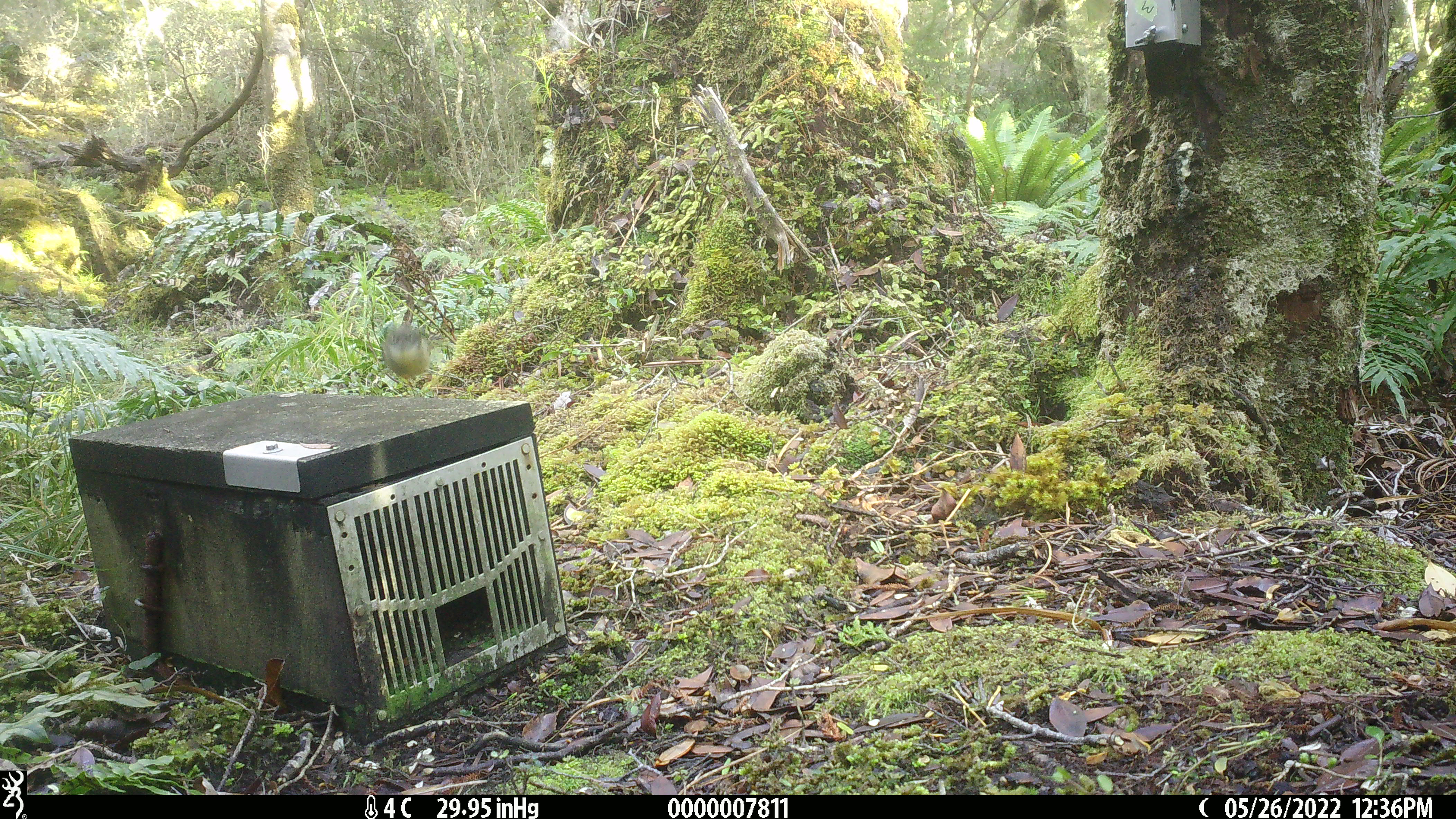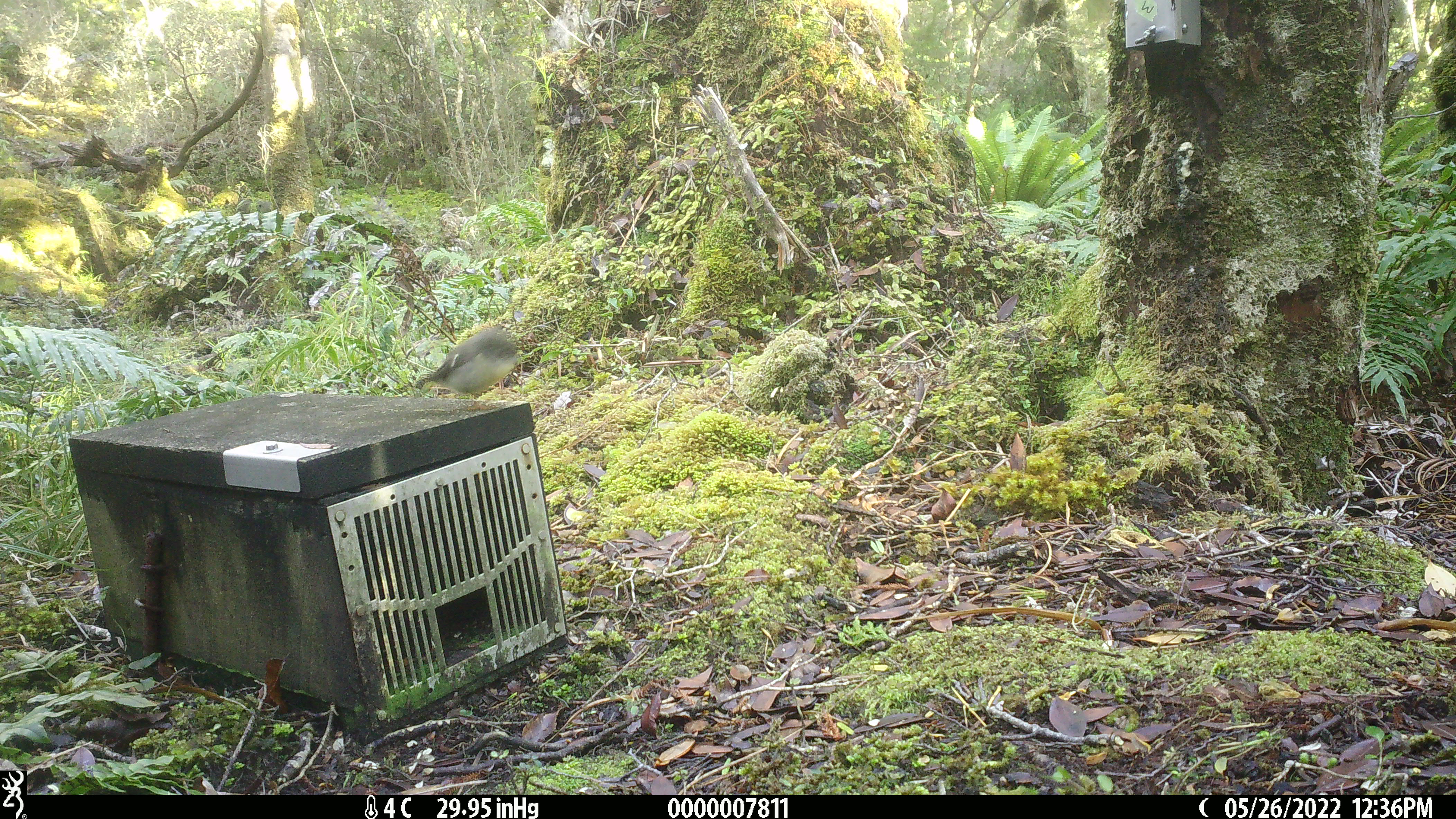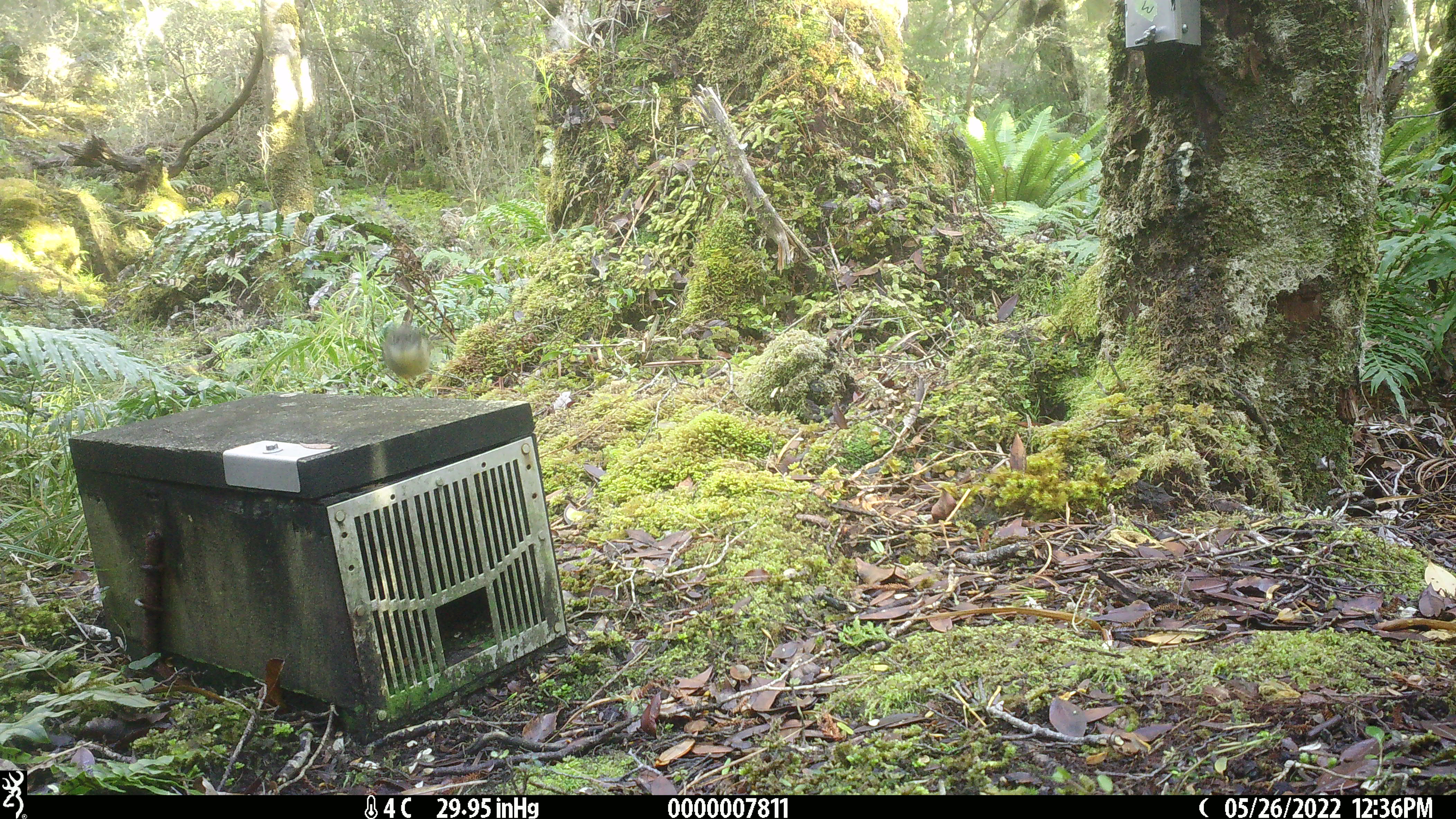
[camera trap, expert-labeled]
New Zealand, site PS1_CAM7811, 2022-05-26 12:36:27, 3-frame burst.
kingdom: Animalia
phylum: Chordata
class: Aves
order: Passeriformes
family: Petroicidae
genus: Petroica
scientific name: Petroica macrocephala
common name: tomtit